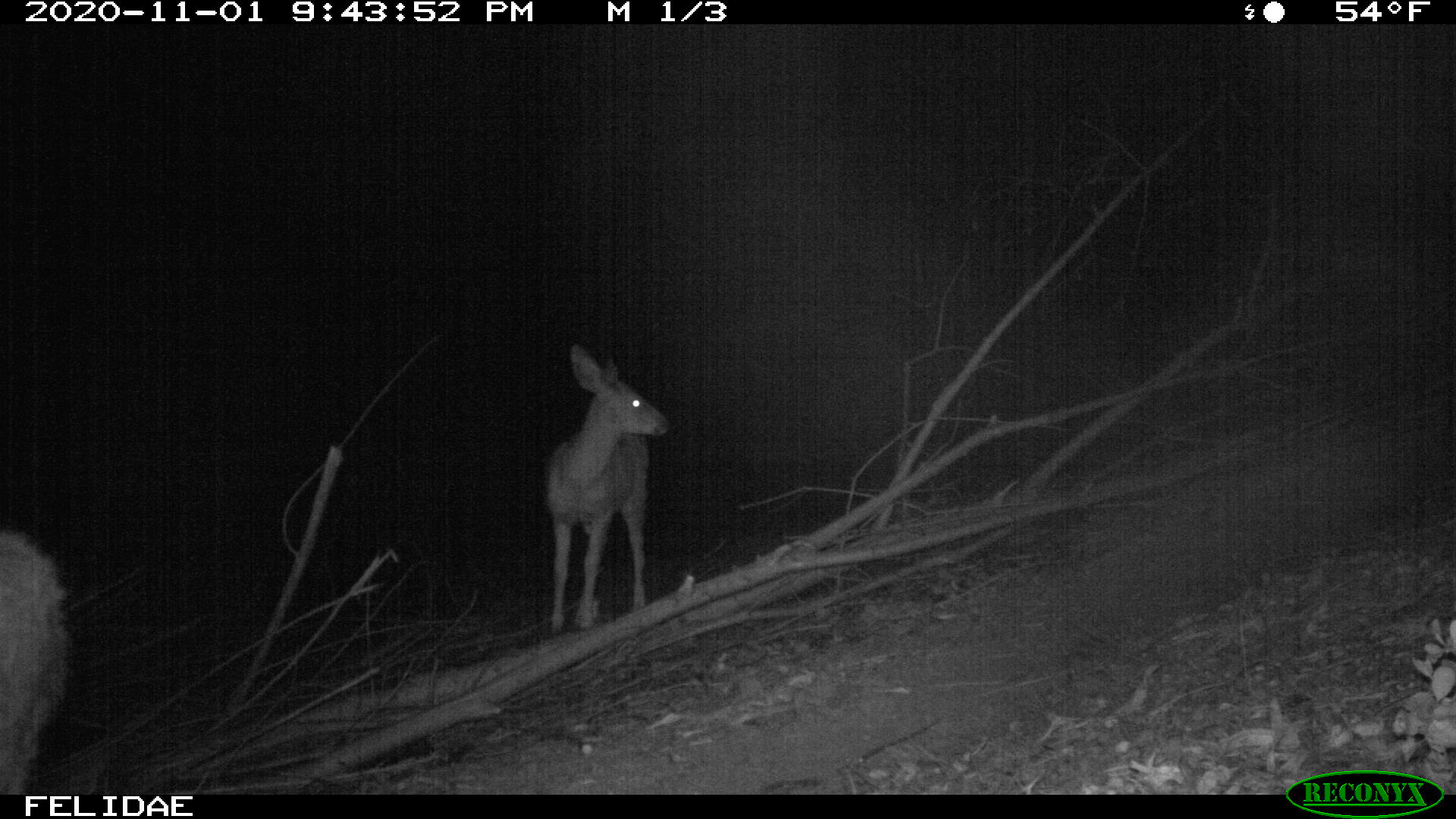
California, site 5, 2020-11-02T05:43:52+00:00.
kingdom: Animalia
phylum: Chordata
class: Mammalia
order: Artiodactyla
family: Cervidae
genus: Odocoileus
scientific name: Odocoileus hemionus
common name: mule deer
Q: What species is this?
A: Mule deer (Odocoileus hemionus).